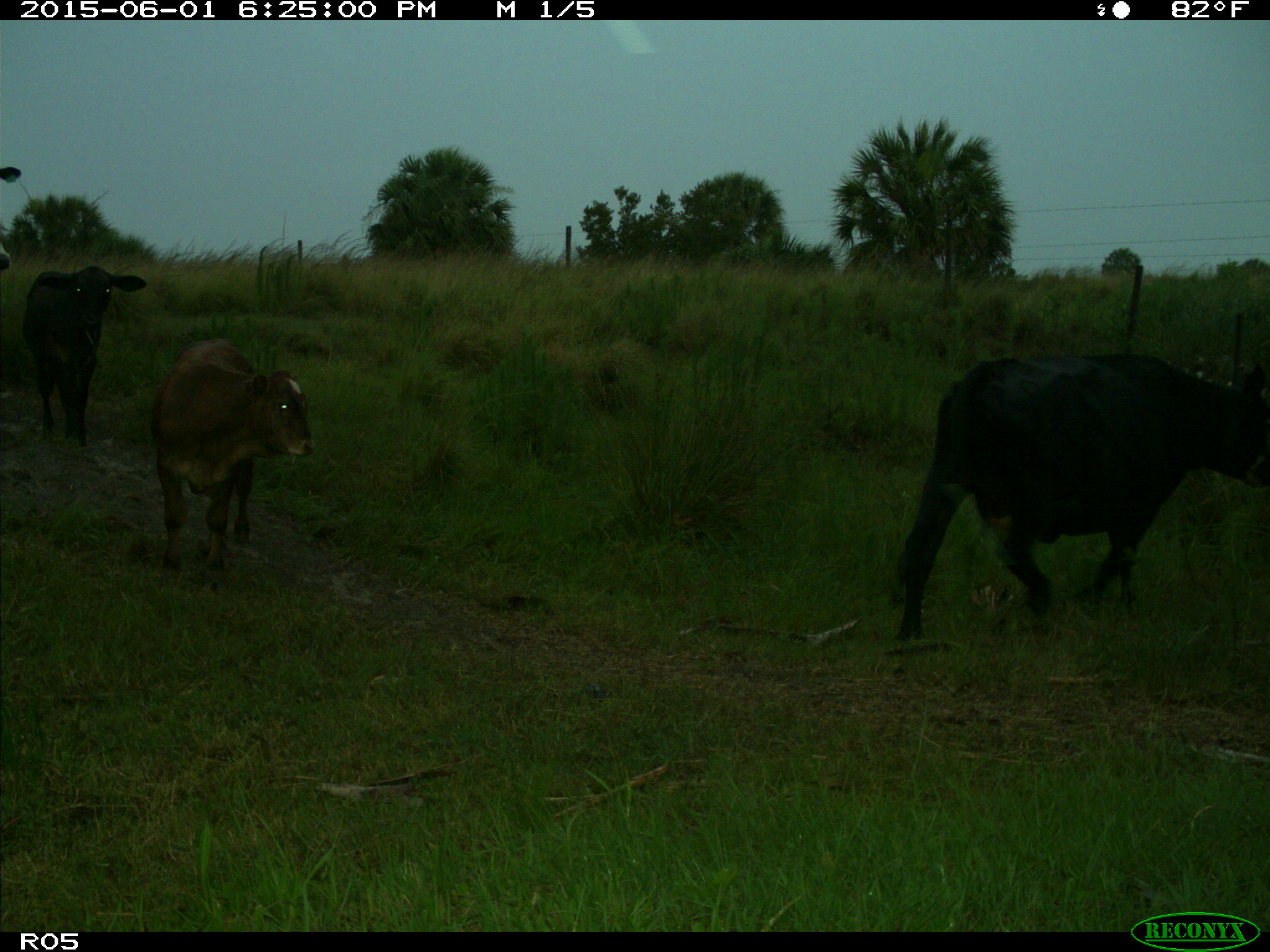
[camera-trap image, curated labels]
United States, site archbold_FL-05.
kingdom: Animalia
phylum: Chordata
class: Mammalia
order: Artiodactyla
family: Bovidae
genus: Bos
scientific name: Bos taurus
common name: domestic cow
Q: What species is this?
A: Bos taurus (domestic cow).